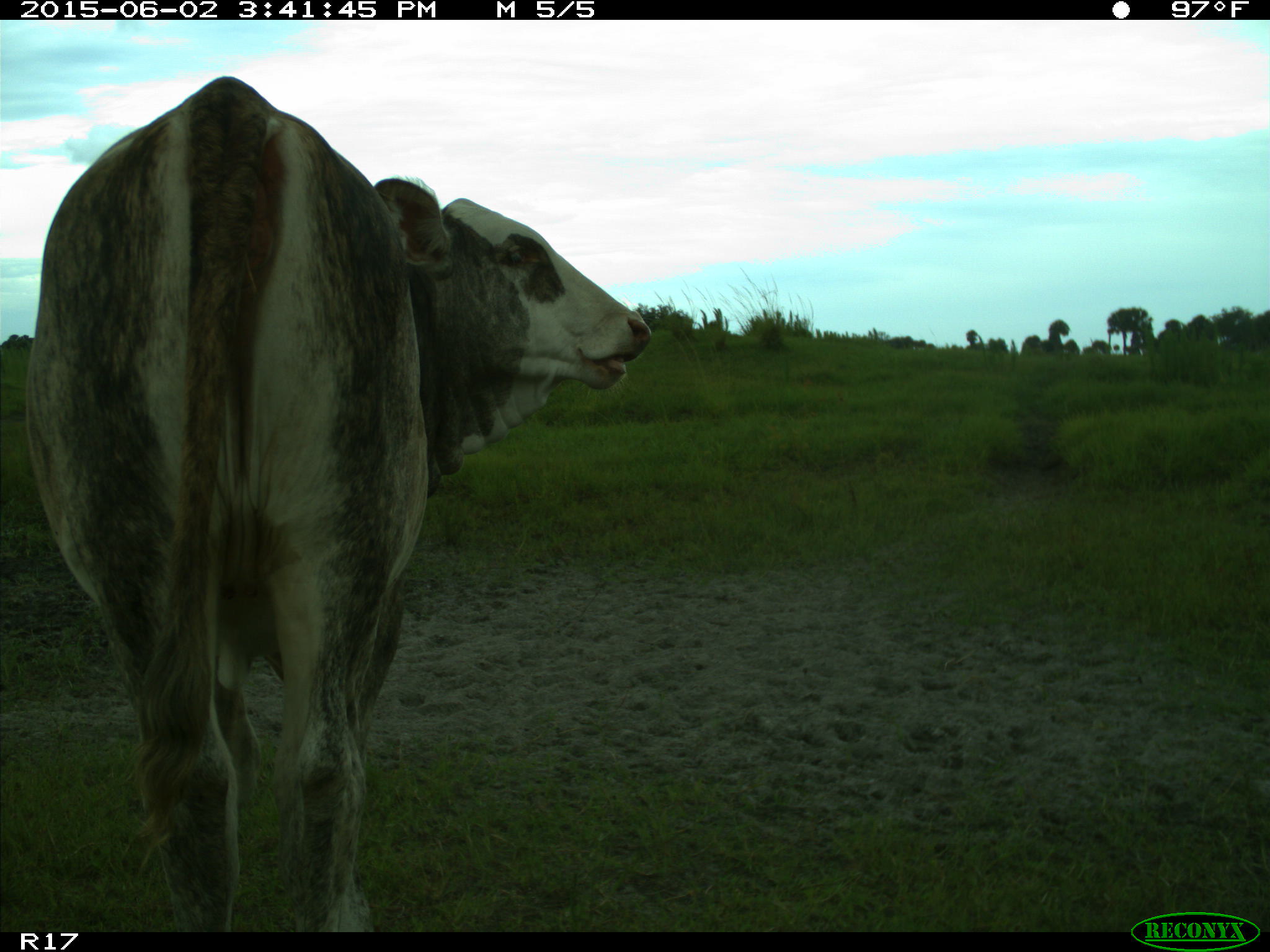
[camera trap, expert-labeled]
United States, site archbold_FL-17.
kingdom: Animalia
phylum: Chordata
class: Mammalia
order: Artiodactyla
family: Bovidae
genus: Bos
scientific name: Bos taurus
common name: domestic cow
Bos taurus (domestic cow).